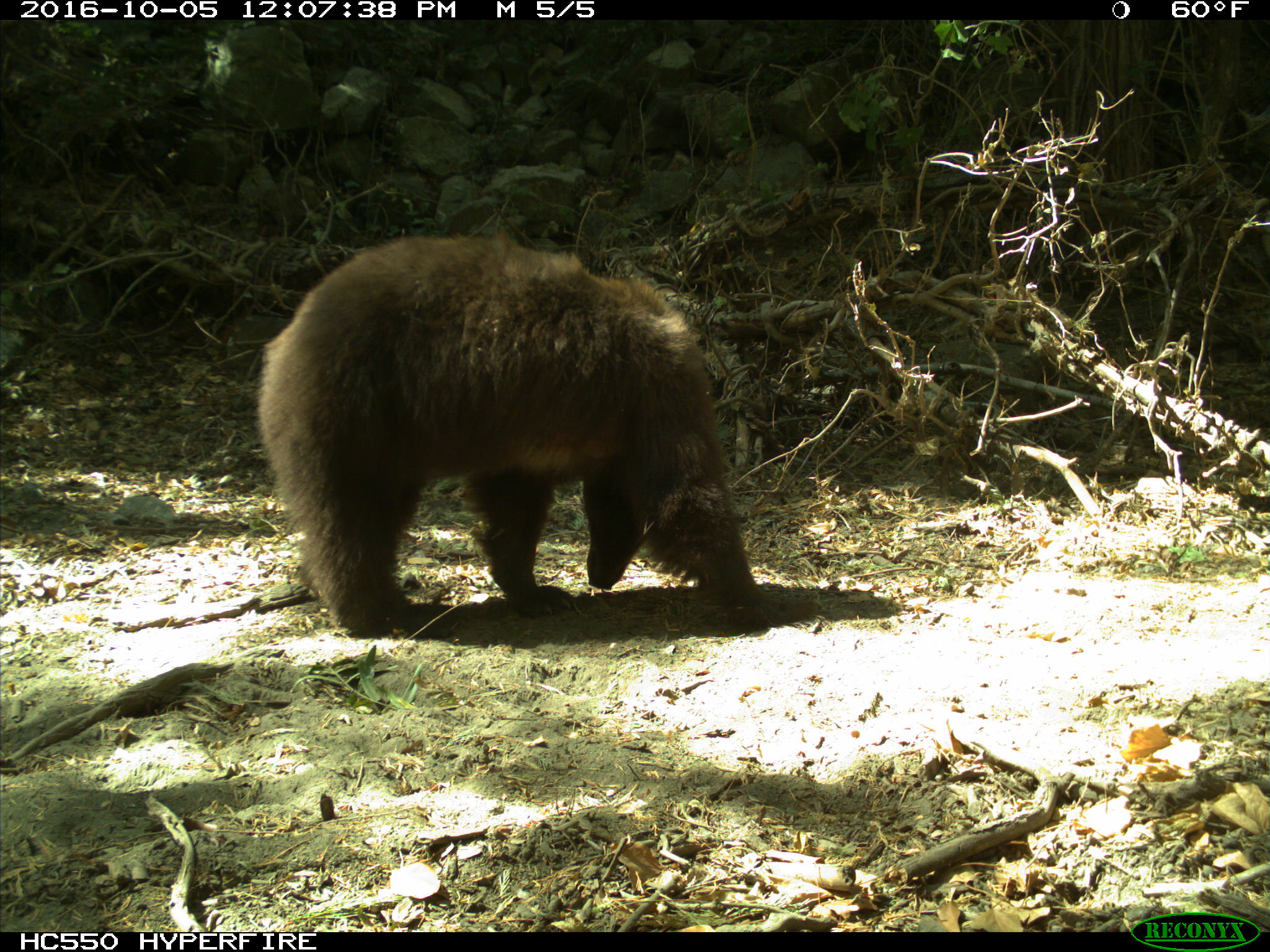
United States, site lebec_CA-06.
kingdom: Animalia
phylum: Chordata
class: Mammalia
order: Carnivora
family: Ursidae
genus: Ursus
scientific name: Ursus americanus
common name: american black bear